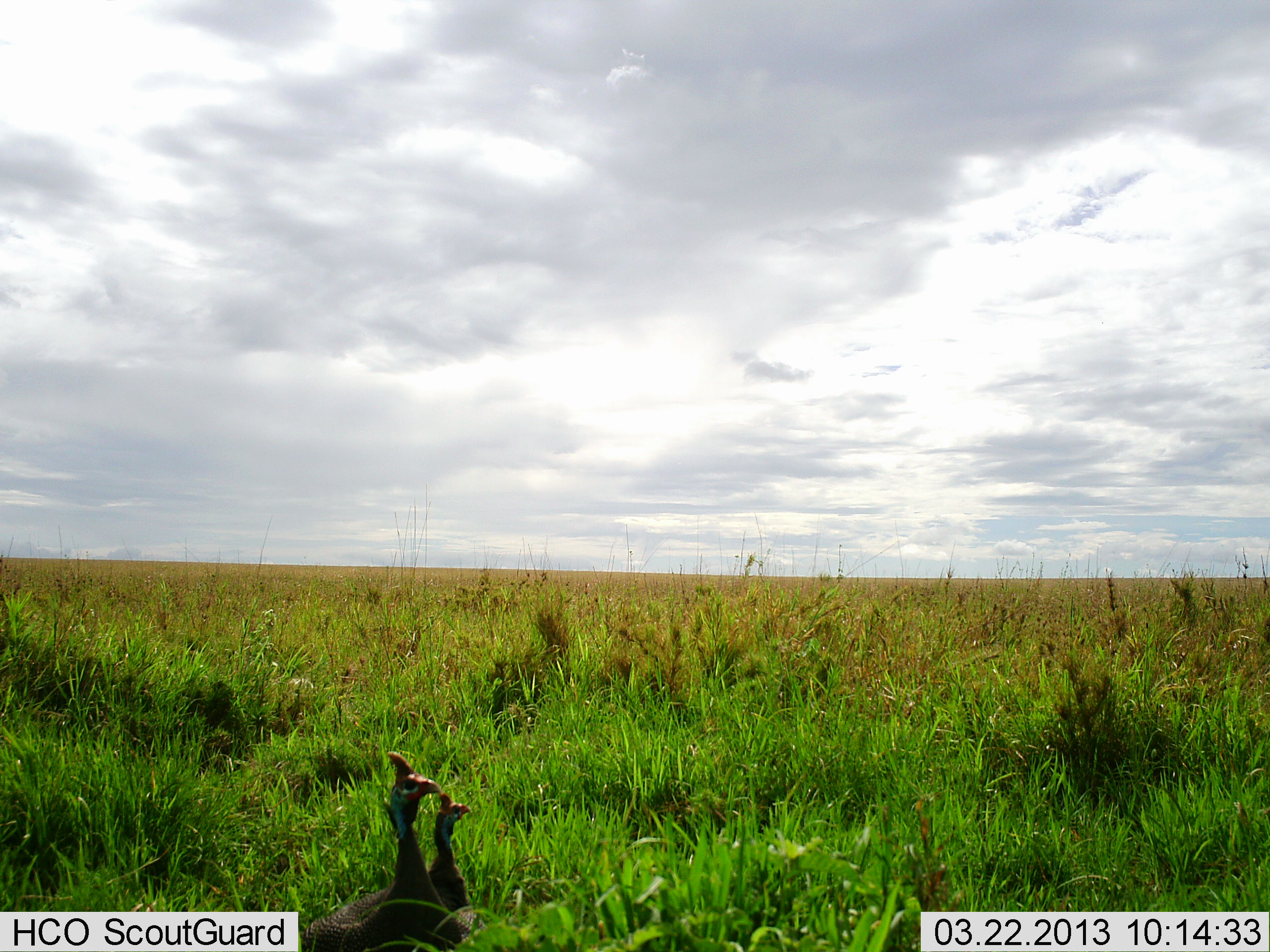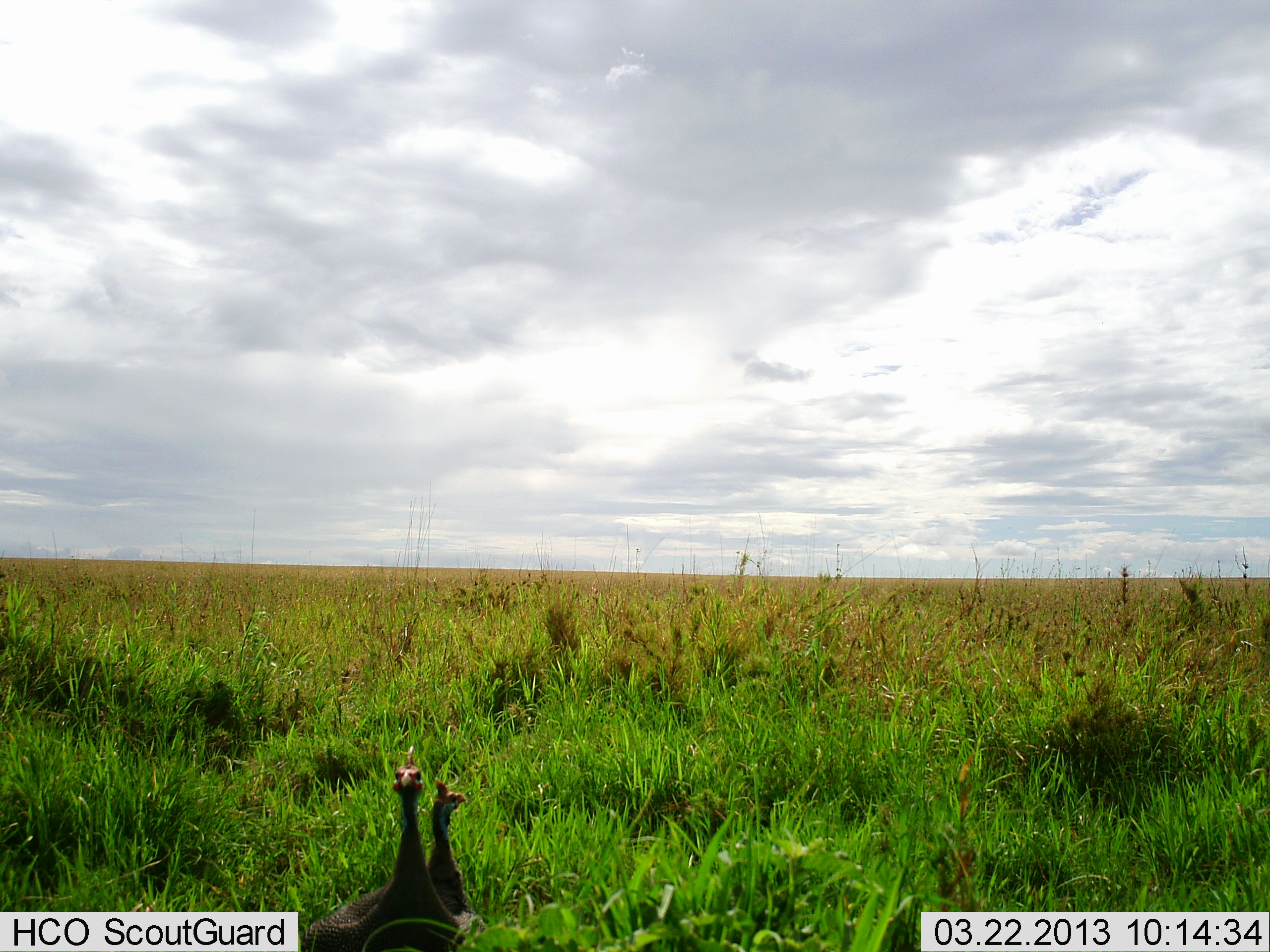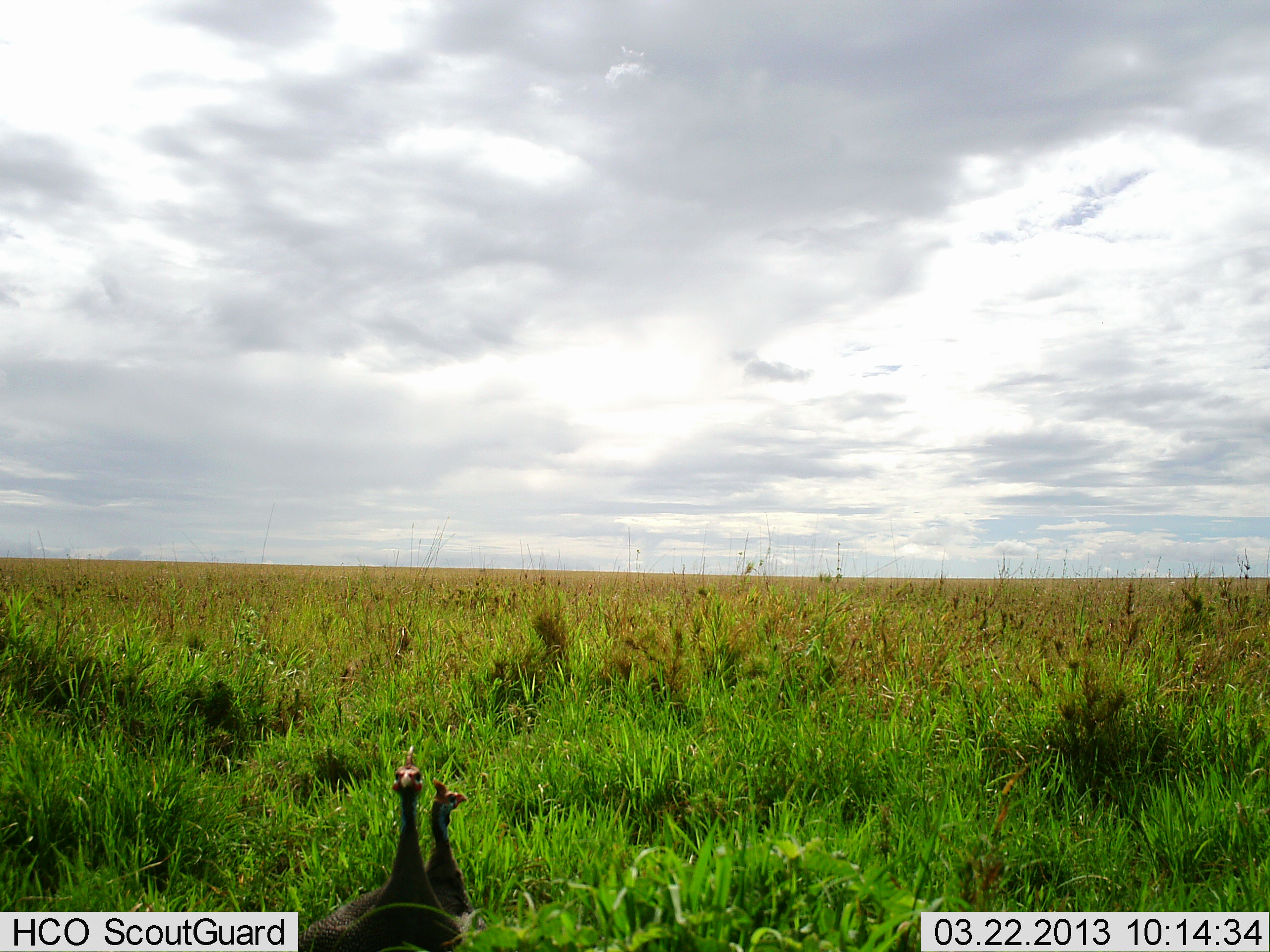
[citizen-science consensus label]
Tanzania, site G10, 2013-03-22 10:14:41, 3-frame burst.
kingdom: Animalia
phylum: Chordata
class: Aves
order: Galliformes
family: Numididae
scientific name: Numididae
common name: guinea fowl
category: guineafowl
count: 2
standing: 92%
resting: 0%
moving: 8%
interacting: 0%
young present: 0%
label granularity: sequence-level